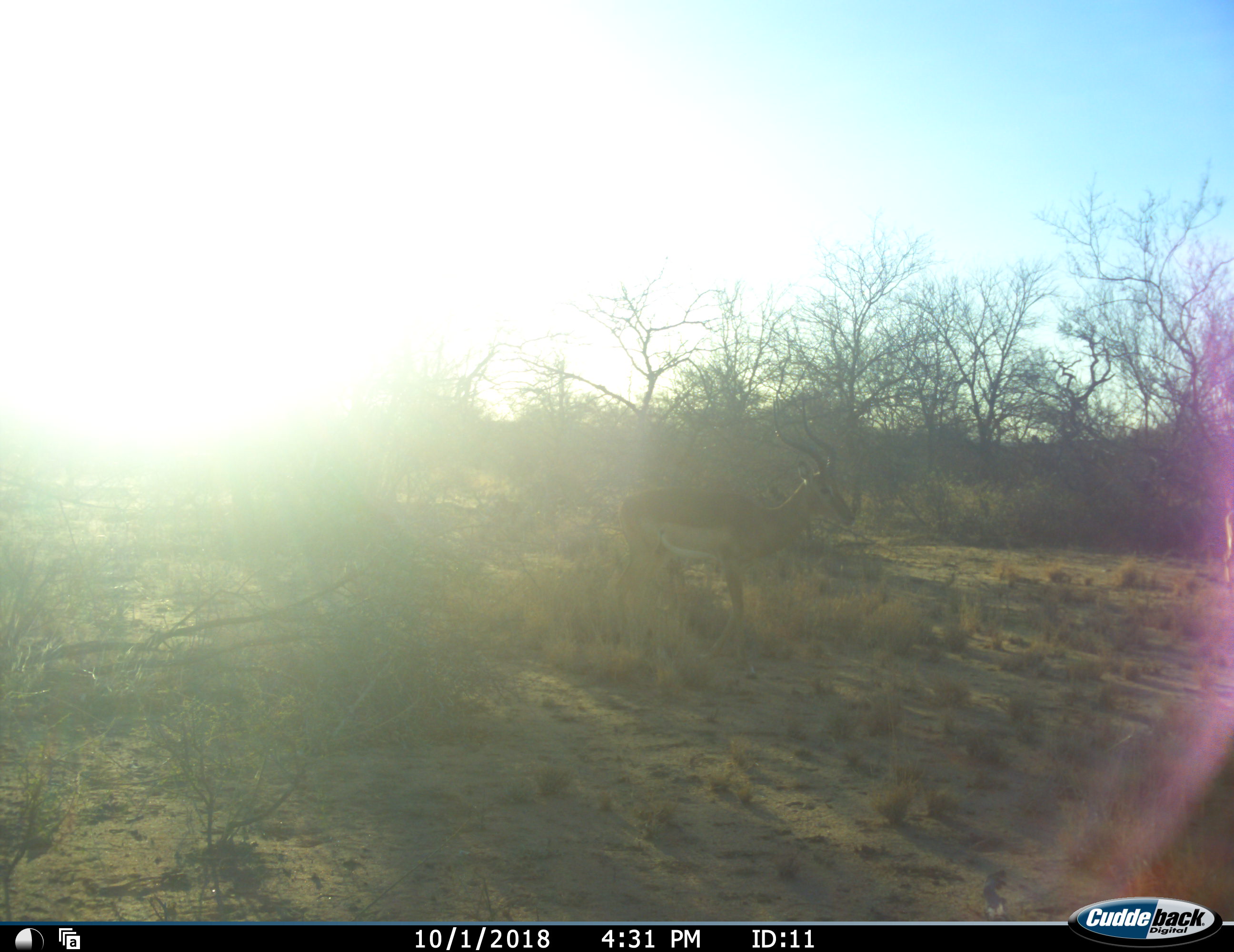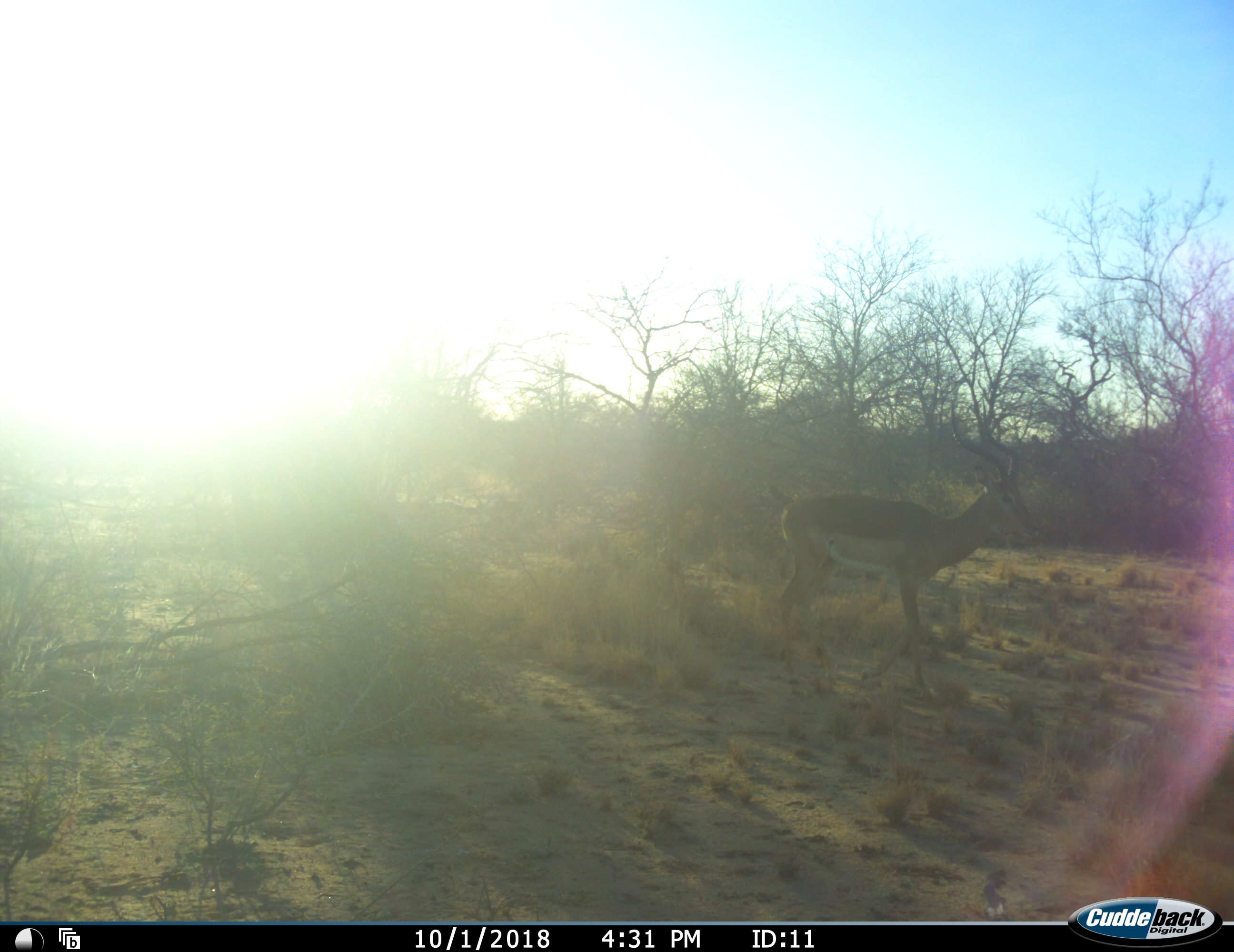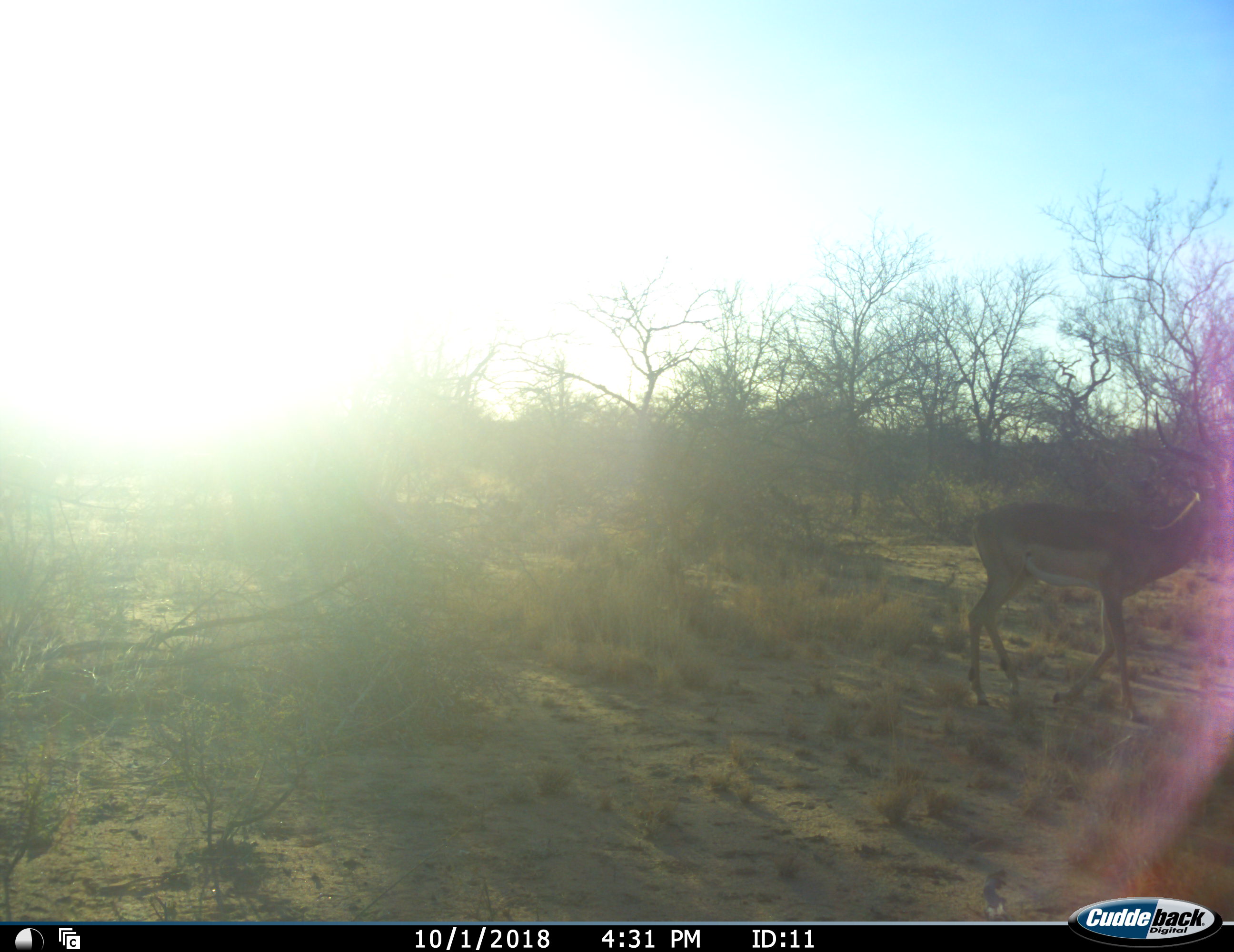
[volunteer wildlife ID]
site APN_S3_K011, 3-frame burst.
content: unidentified animal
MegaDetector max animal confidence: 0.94